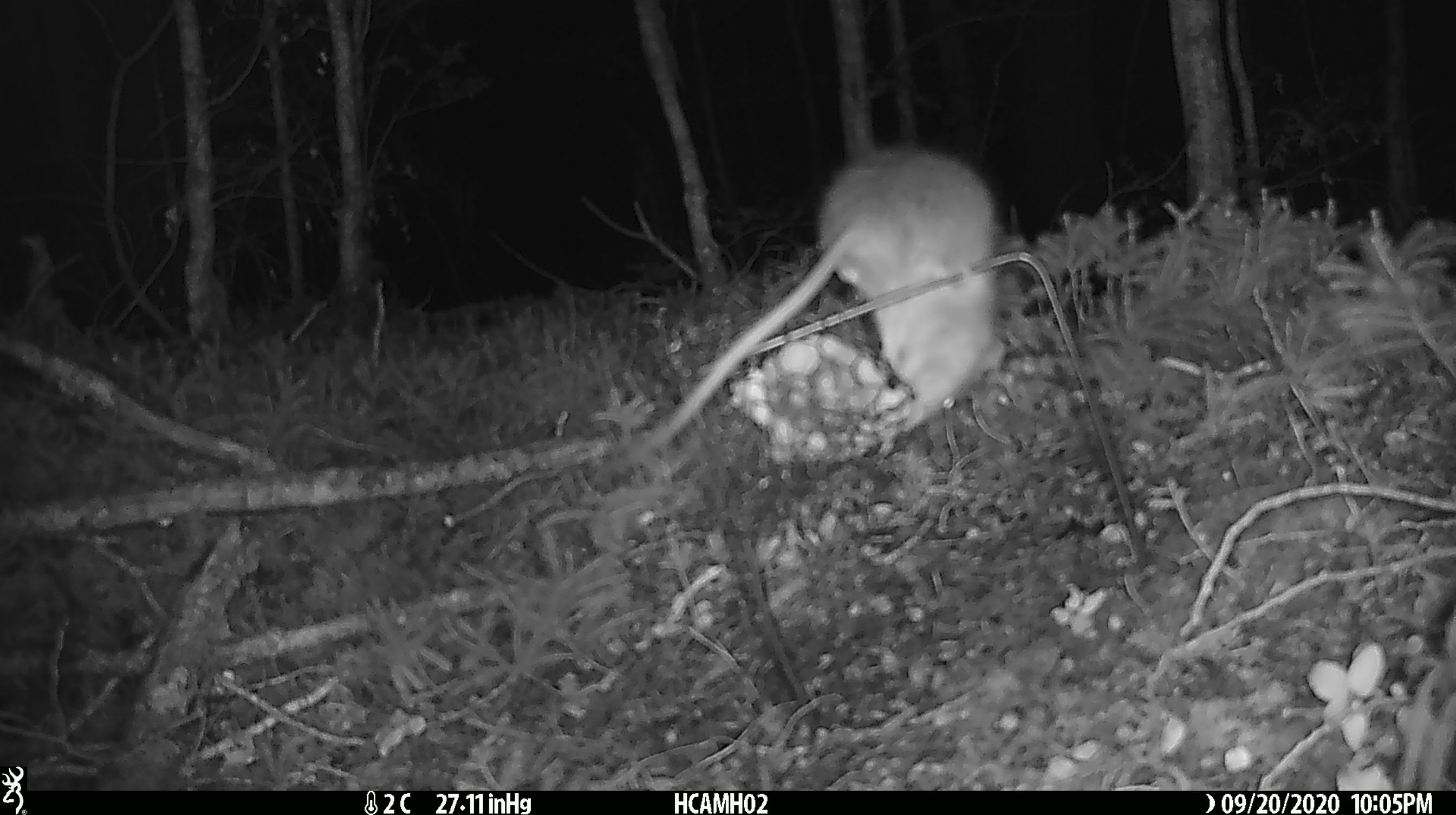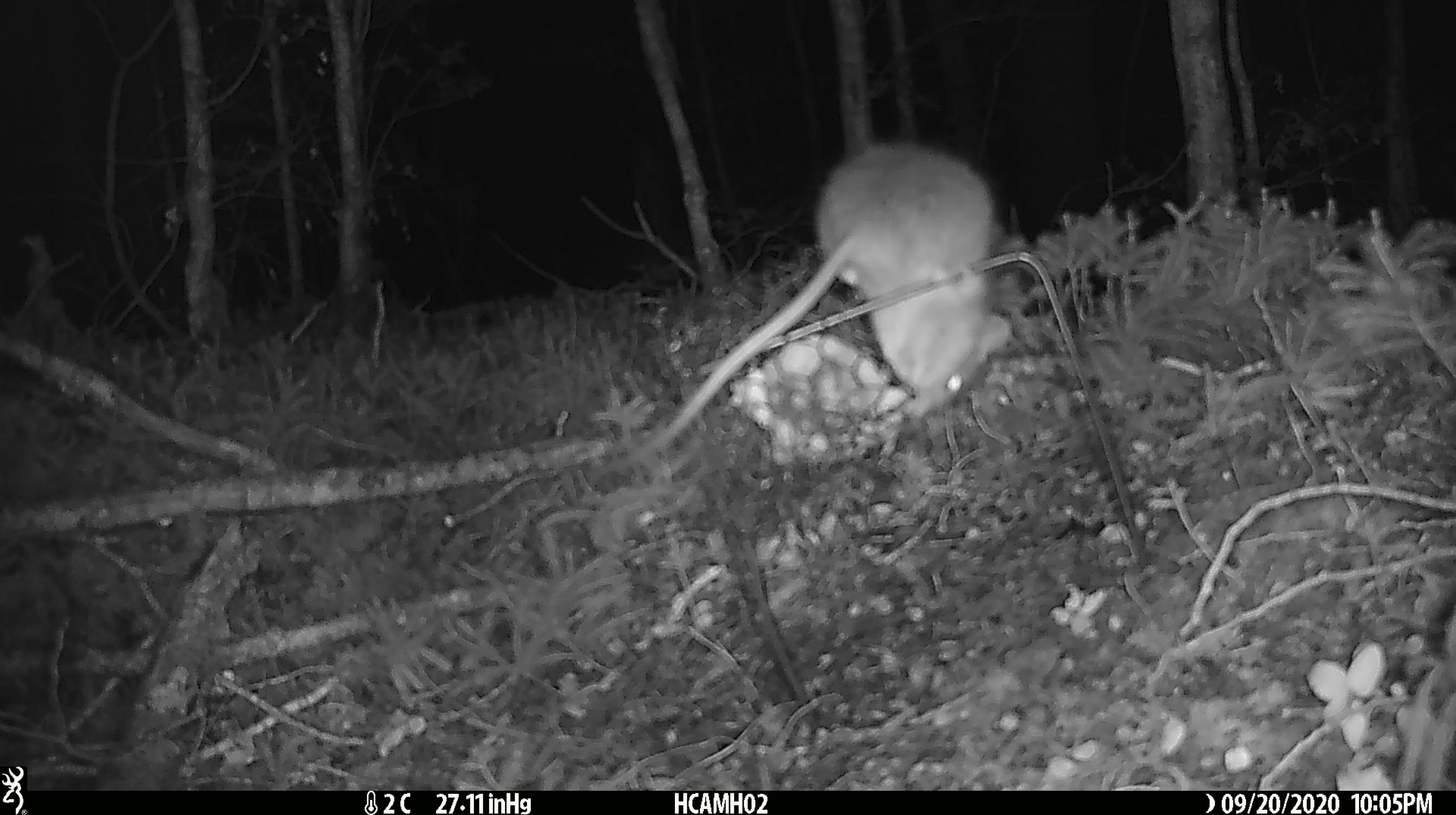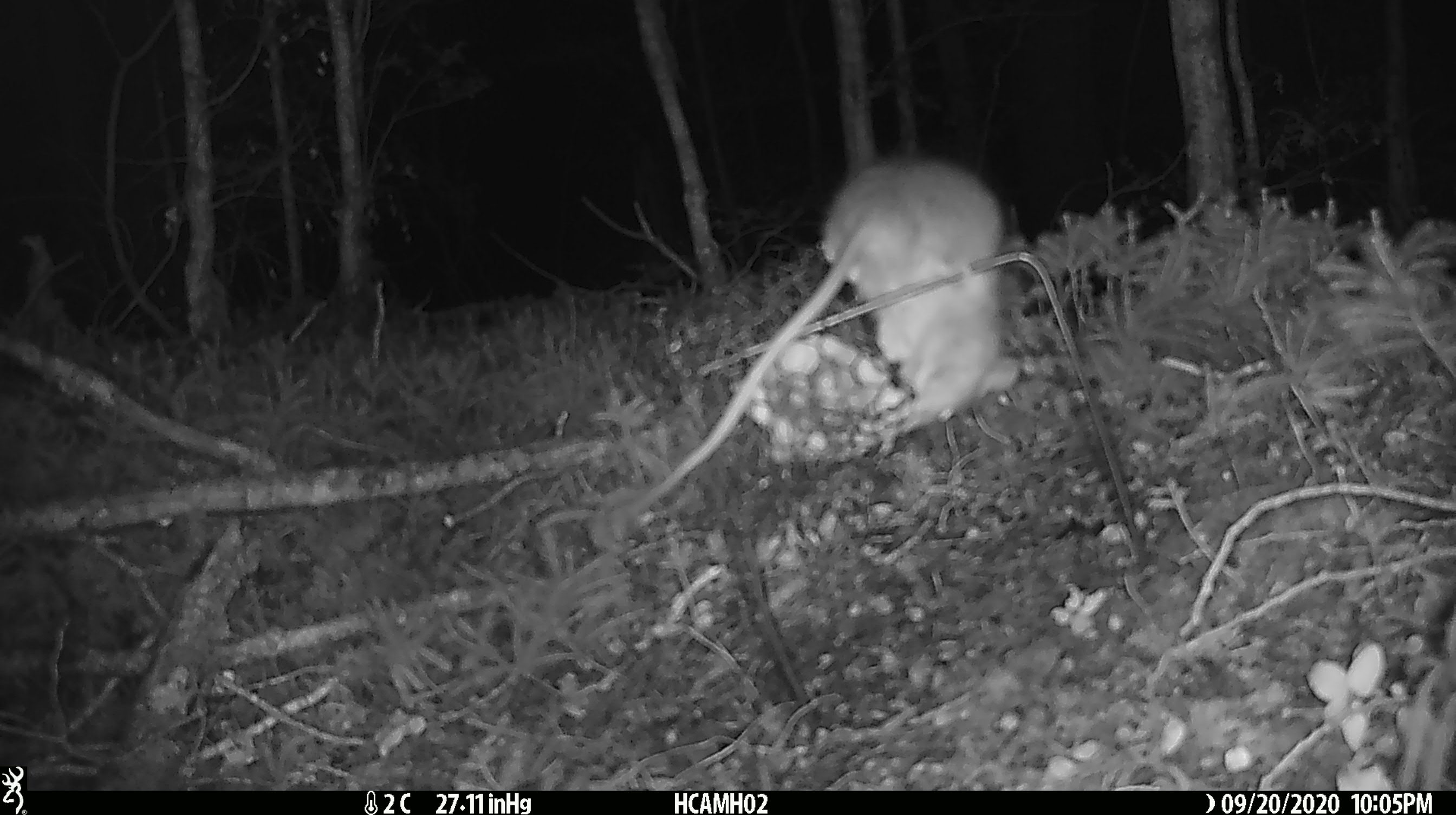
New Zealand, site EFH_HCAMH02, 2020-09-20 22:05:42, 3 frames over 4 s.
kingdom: Animalia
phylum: Chordata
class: Mammalia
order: Rodentia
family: Muridae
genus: Rattus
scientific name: Rattus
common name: rat